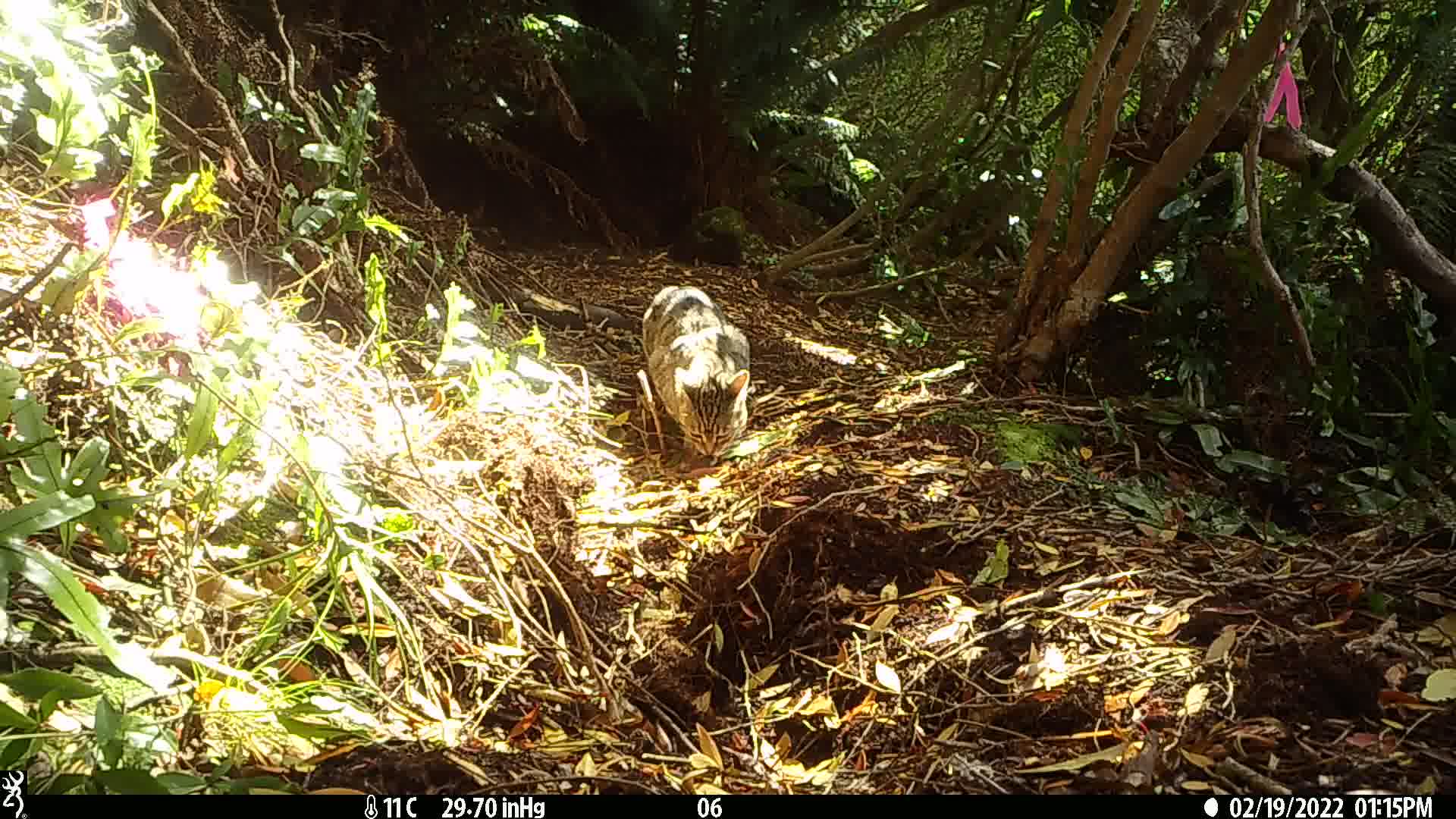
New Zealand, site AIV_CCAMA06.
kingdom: Animalia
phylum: Chordata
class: Mammalia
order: Carnivora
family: Felidae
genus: Felis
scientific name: Felis catus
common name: domestic cat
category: cat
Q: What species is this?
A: Cat (domestic cat) (Felis catus).